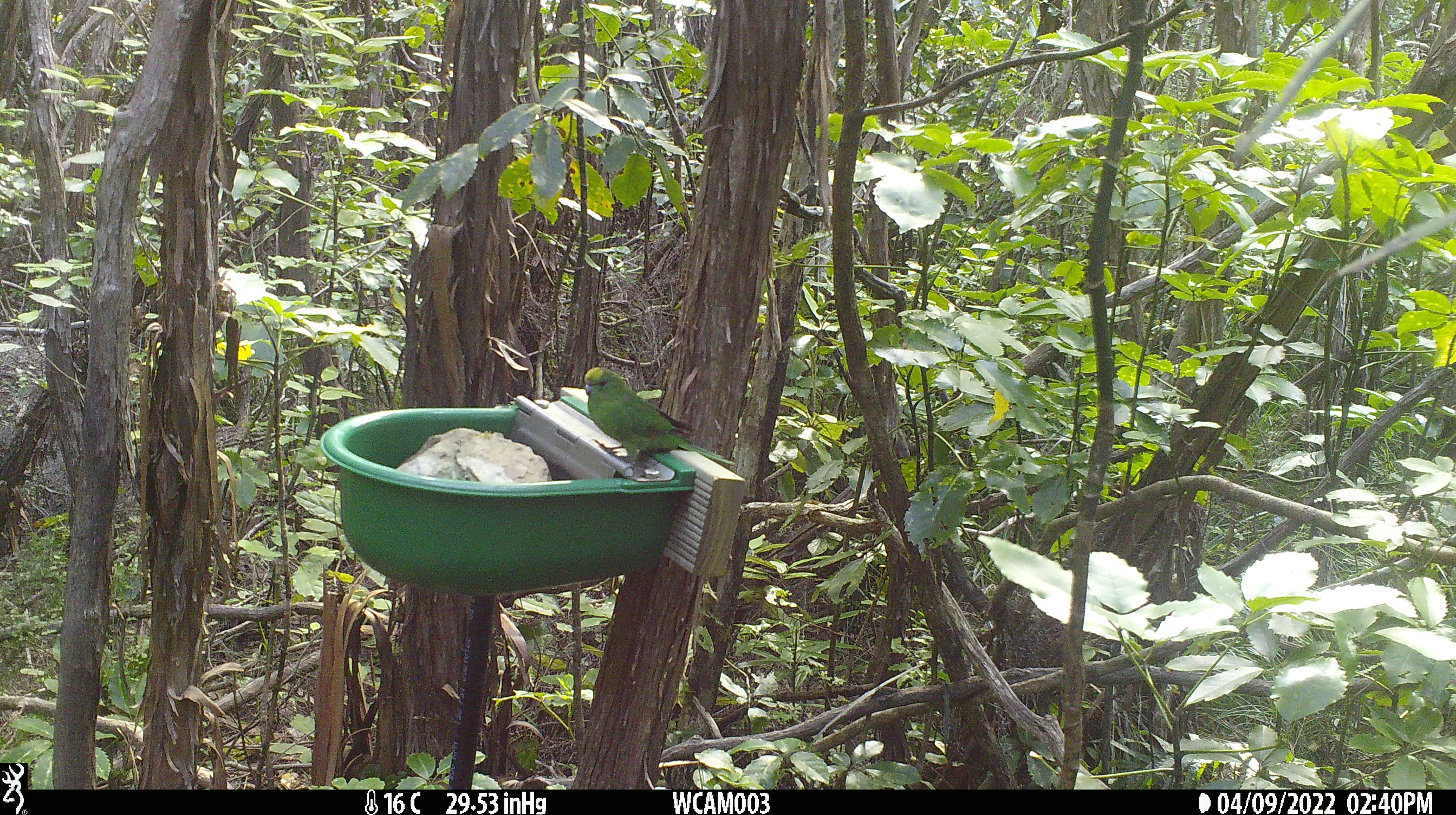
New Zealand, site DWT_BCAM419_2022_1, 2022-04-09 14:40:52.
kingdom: Animalia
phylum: Chordata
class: Aves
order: Psittaciformes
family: Psittaculidae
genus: Cyanoramphus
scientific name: Cyanoramphus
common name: parakeet